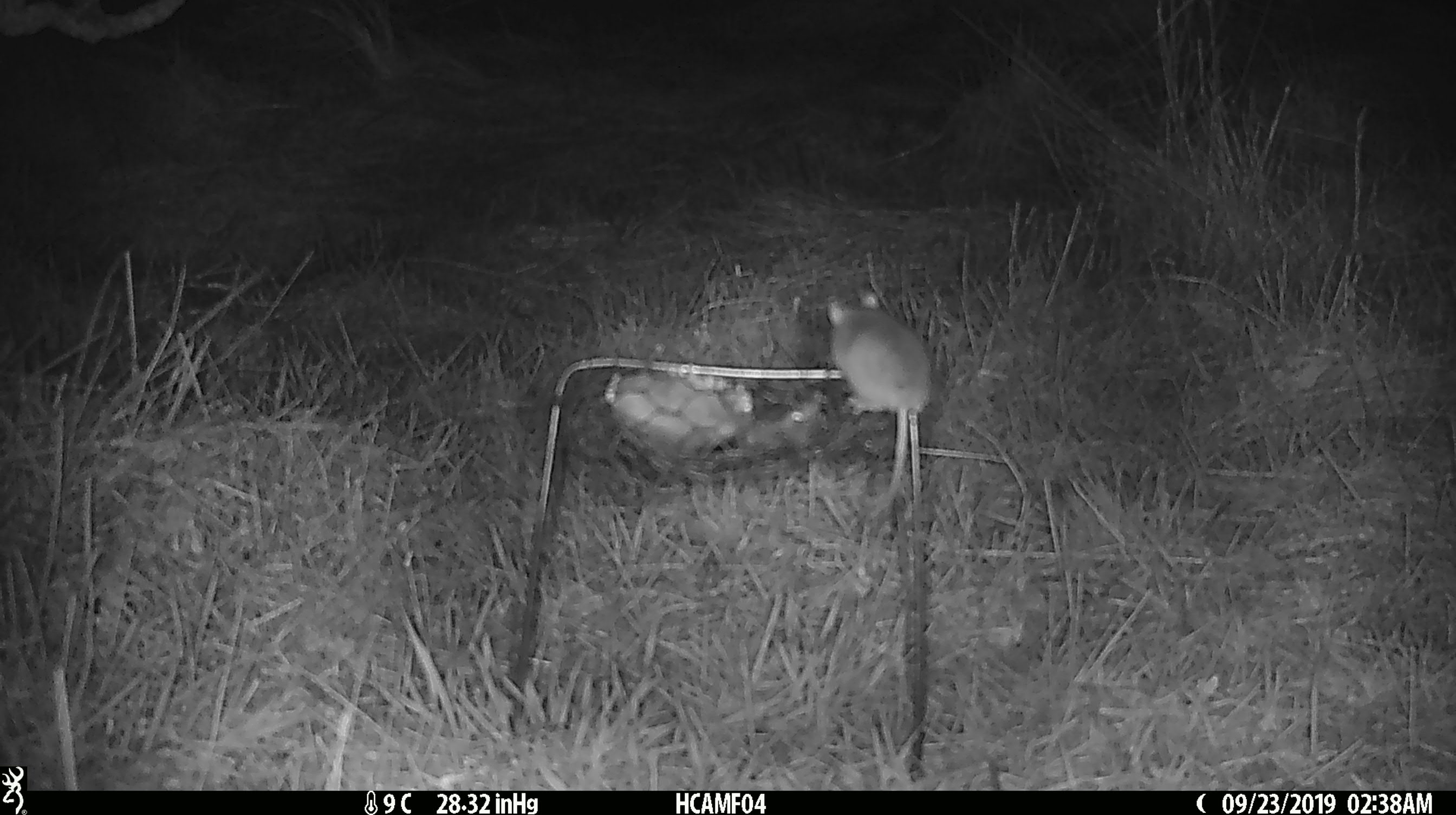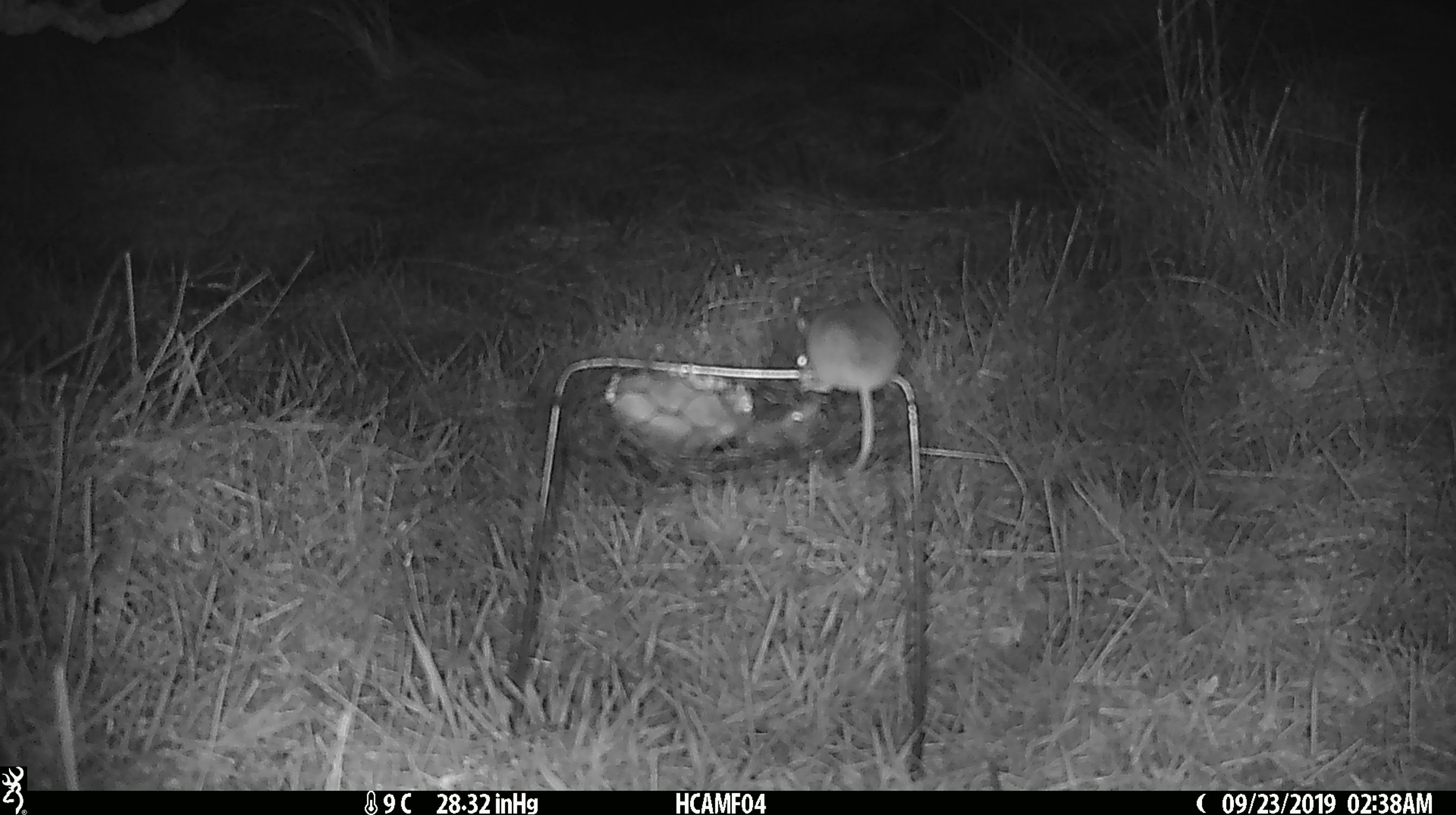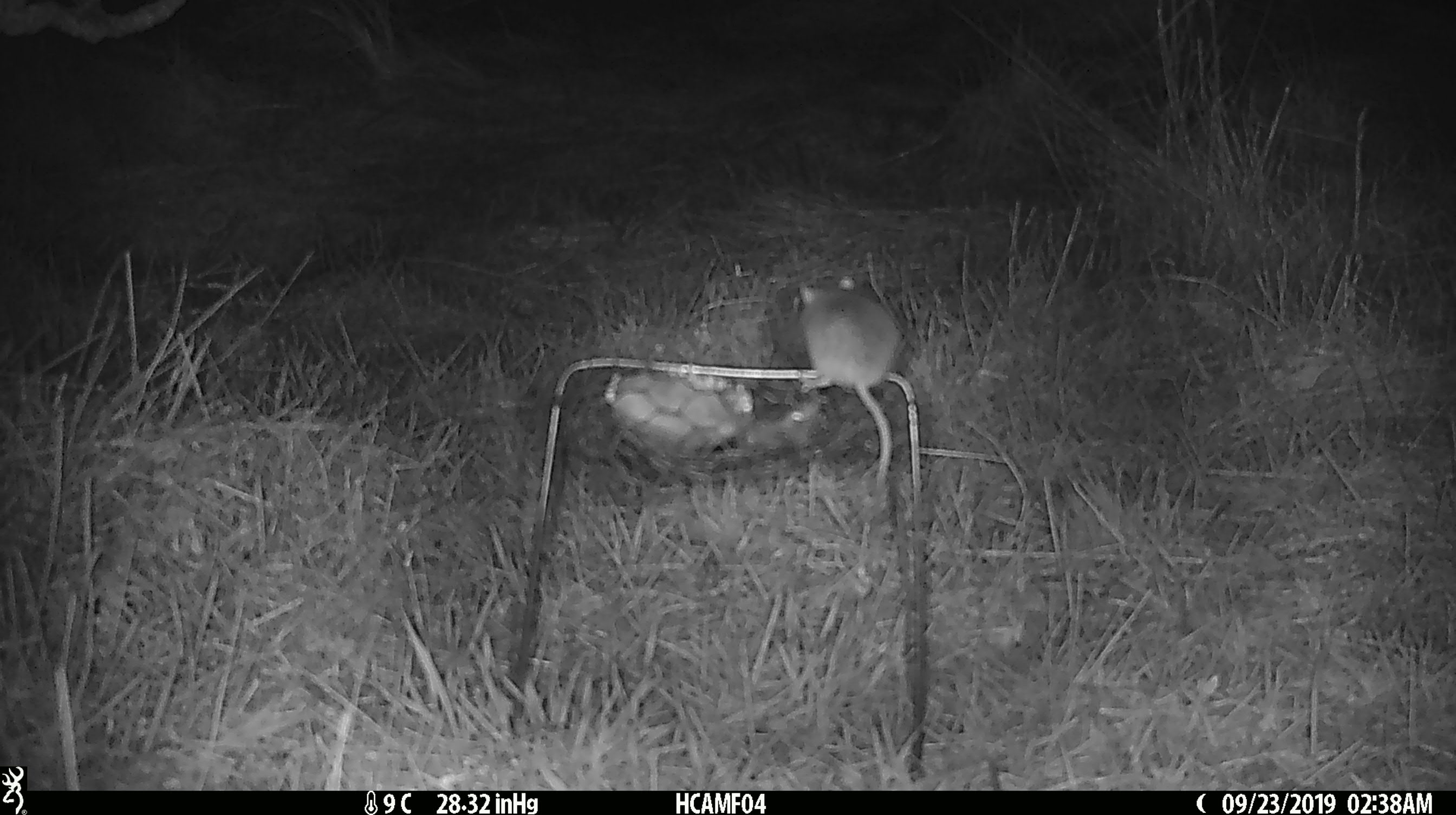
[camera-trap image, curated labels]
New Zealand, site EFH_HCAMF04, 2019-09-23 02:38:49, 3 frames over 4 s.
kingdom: Animalia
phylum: Chordata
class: Mammalia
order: Rodentia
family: Muridae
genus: Mus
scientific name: Mus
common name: mouse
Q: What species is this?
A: Mouse (Mus).